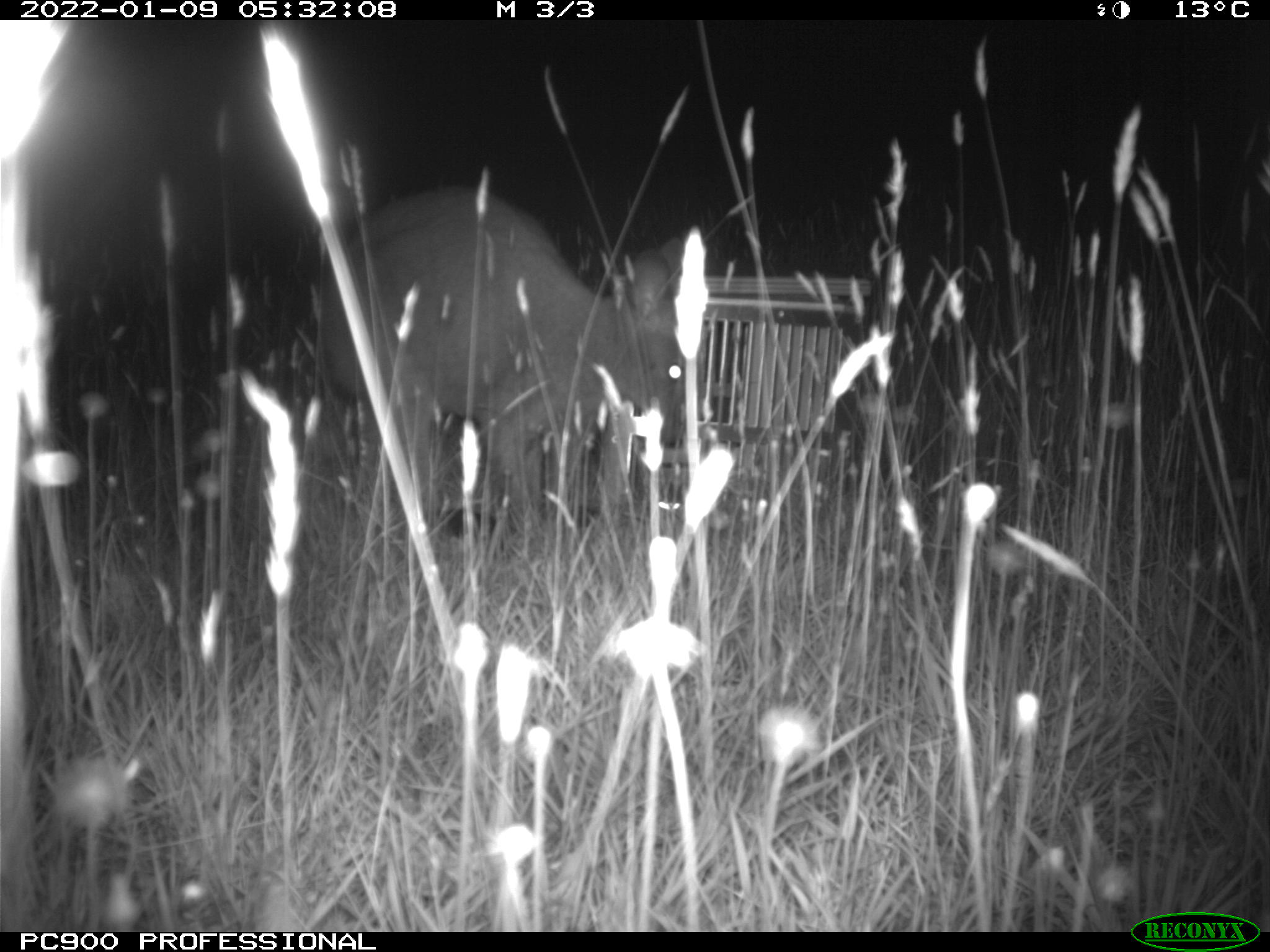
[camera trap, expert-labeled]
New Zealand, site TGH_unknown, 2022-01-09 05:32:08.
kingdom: Animalia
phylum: Chordata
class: Mammalia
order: Diprotodontia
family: Macropodidae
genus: Notamacropus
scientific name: Notamacropus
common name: wallaby